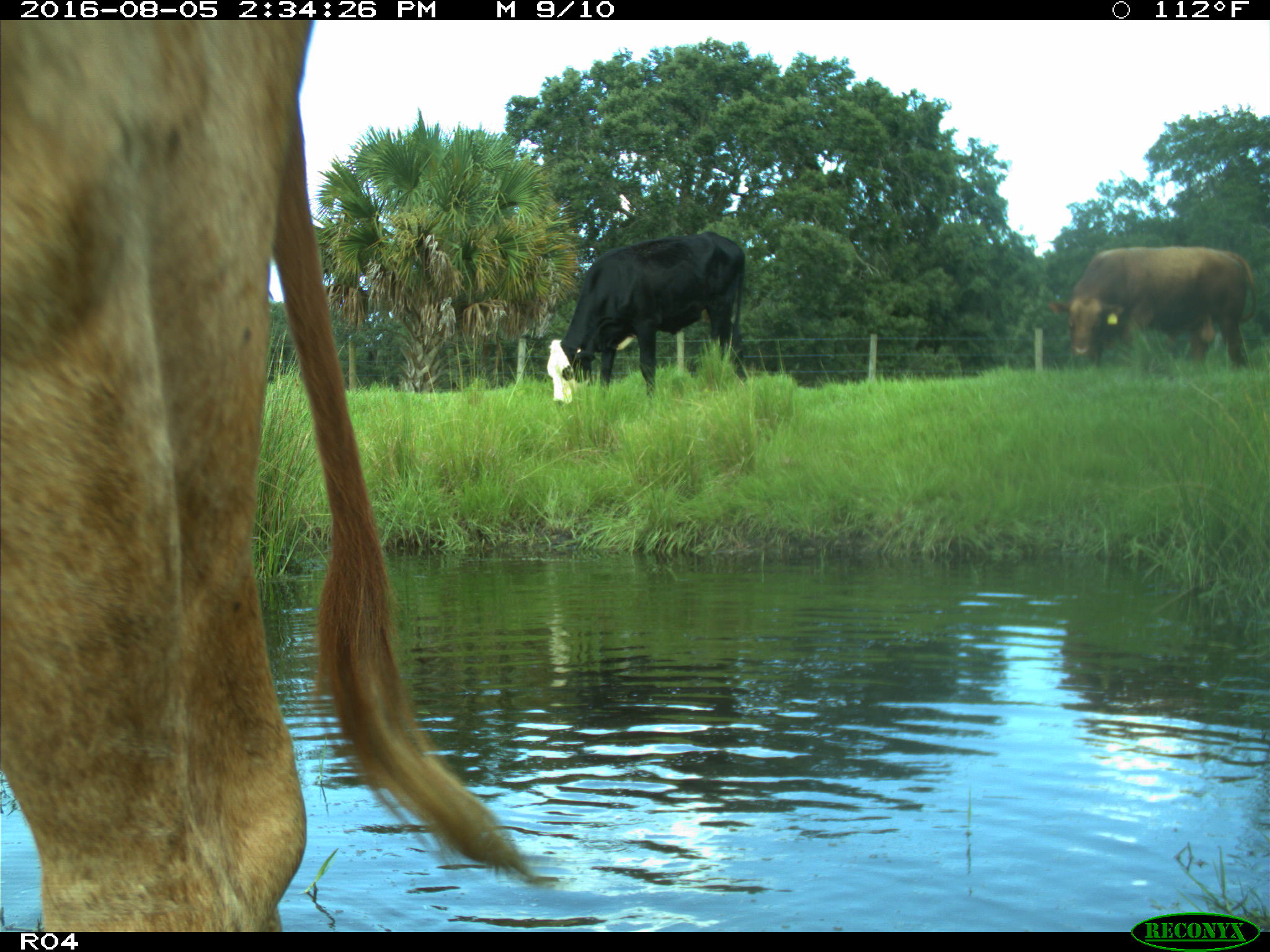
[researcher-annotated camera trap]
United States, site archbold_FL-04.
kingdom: Animalia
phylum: Chordata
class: Mammalia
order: Artiodactyla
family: Bovidae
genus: Bos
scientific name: Bos taurus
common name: domestic cow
Bos taurus (domestic cow).